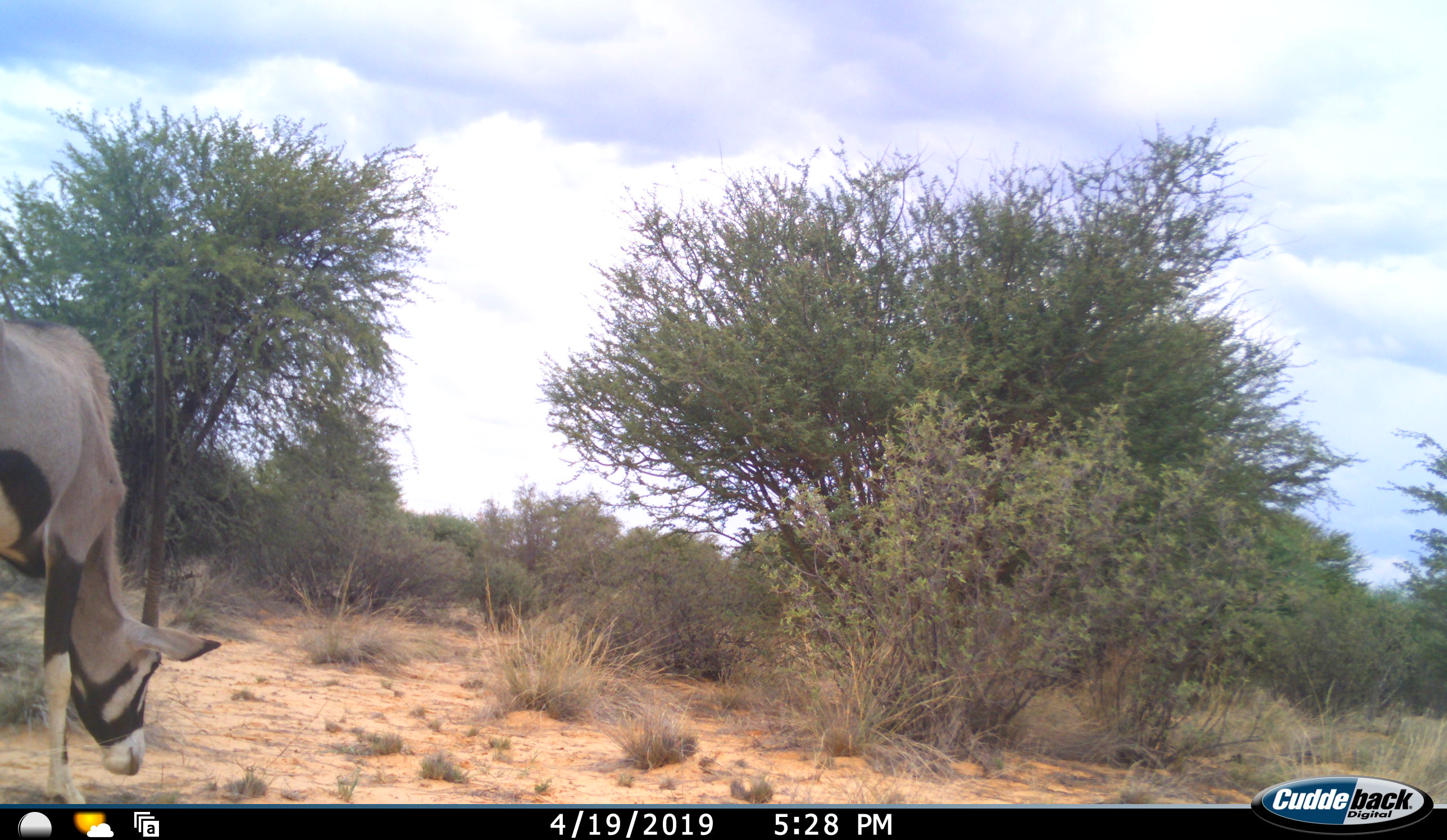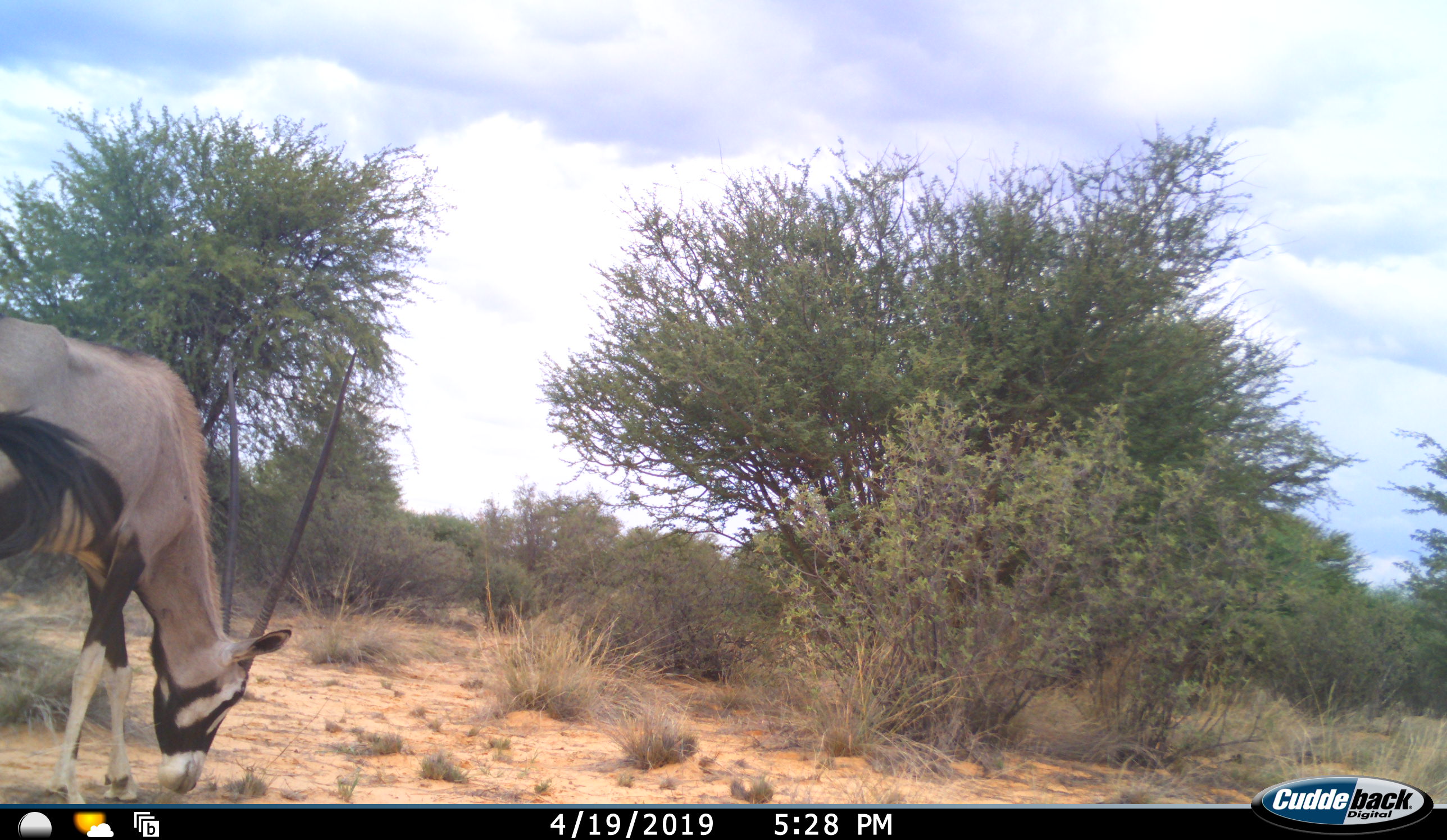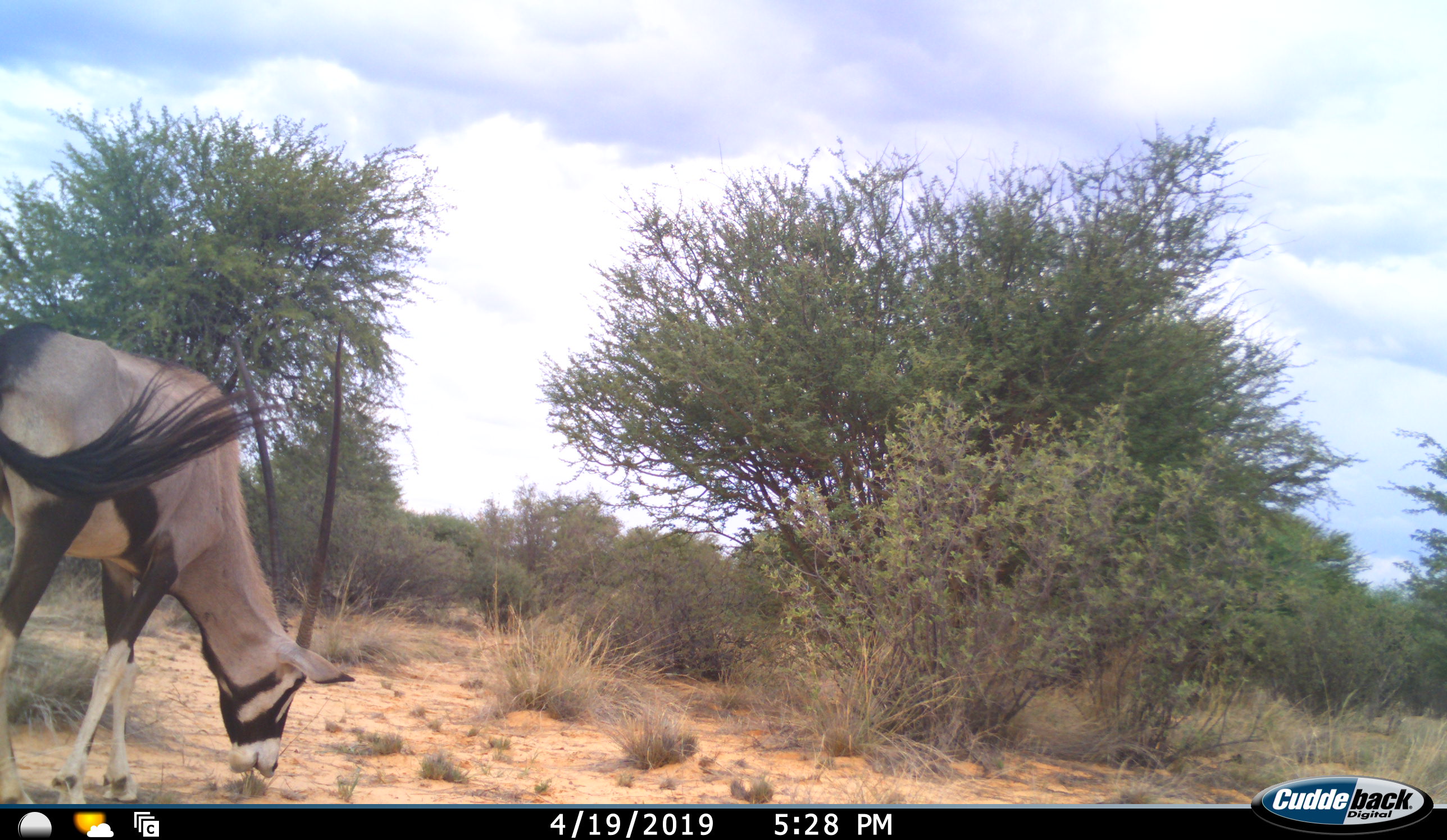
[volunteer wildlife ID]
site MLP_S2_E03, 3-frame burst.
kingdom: Animalia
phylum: Chordata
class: Mammalia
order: Artiodactyla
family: Bovidae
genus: Oryx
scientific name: Oryx gazella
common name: gemsbok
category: oryx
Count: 1.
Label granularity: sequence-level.